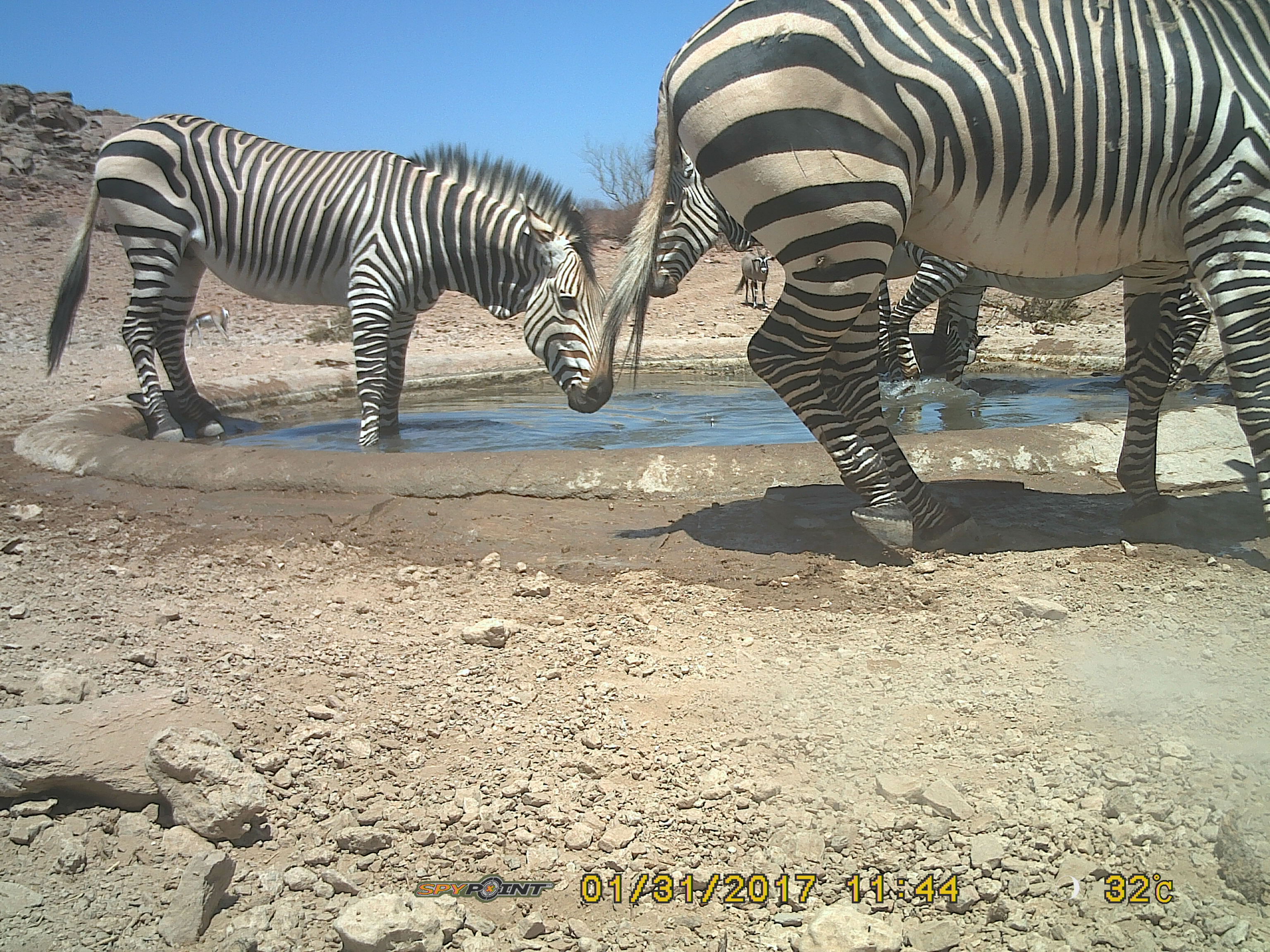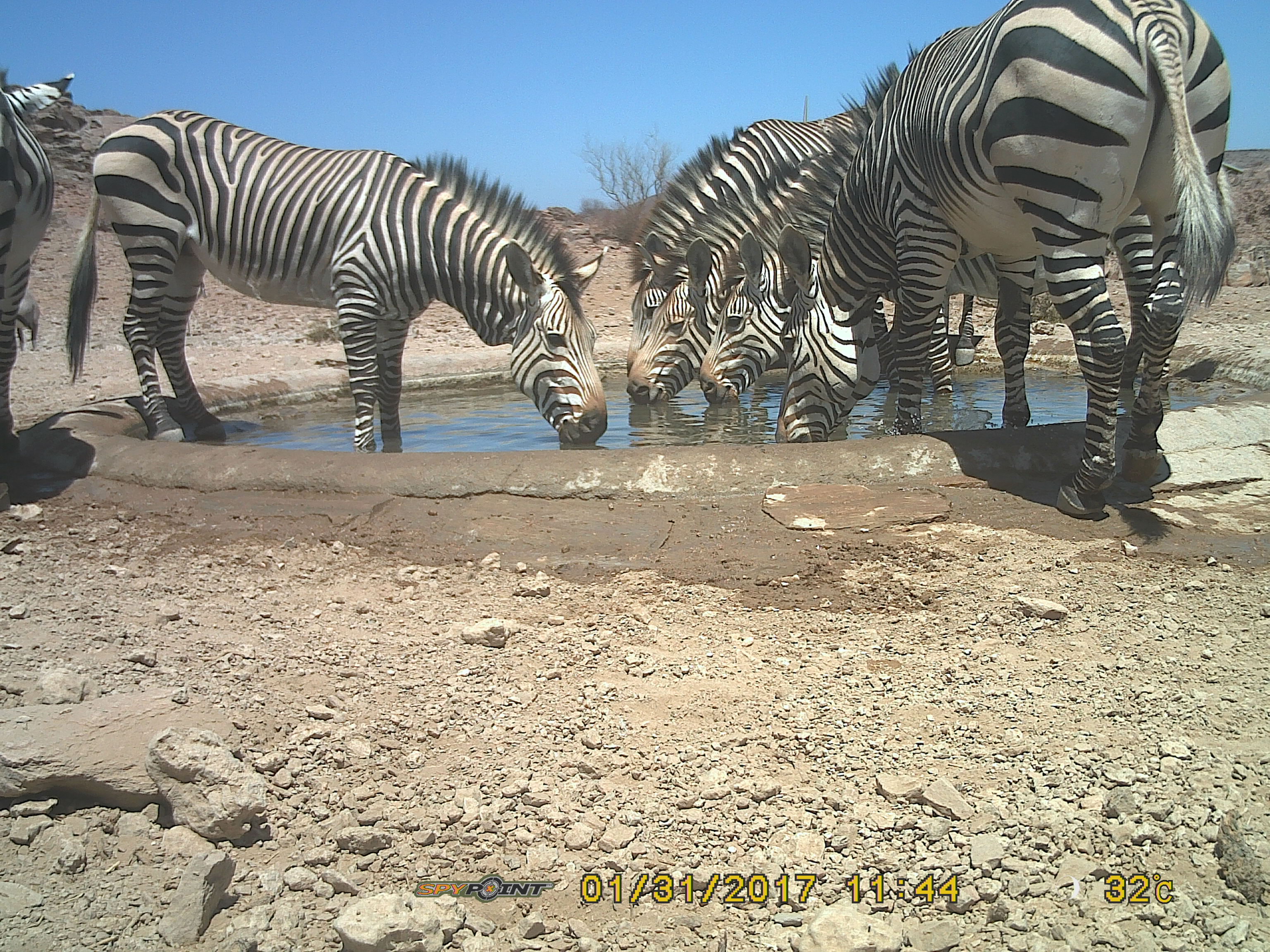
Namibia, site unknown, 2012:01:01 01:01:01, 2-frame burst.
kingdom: Animalia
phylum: Chordata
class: Mammalia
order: Perissodactyla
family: Equidae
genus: Equus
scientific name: Equus zebra hartmannae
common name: hartmann's mountain zebra